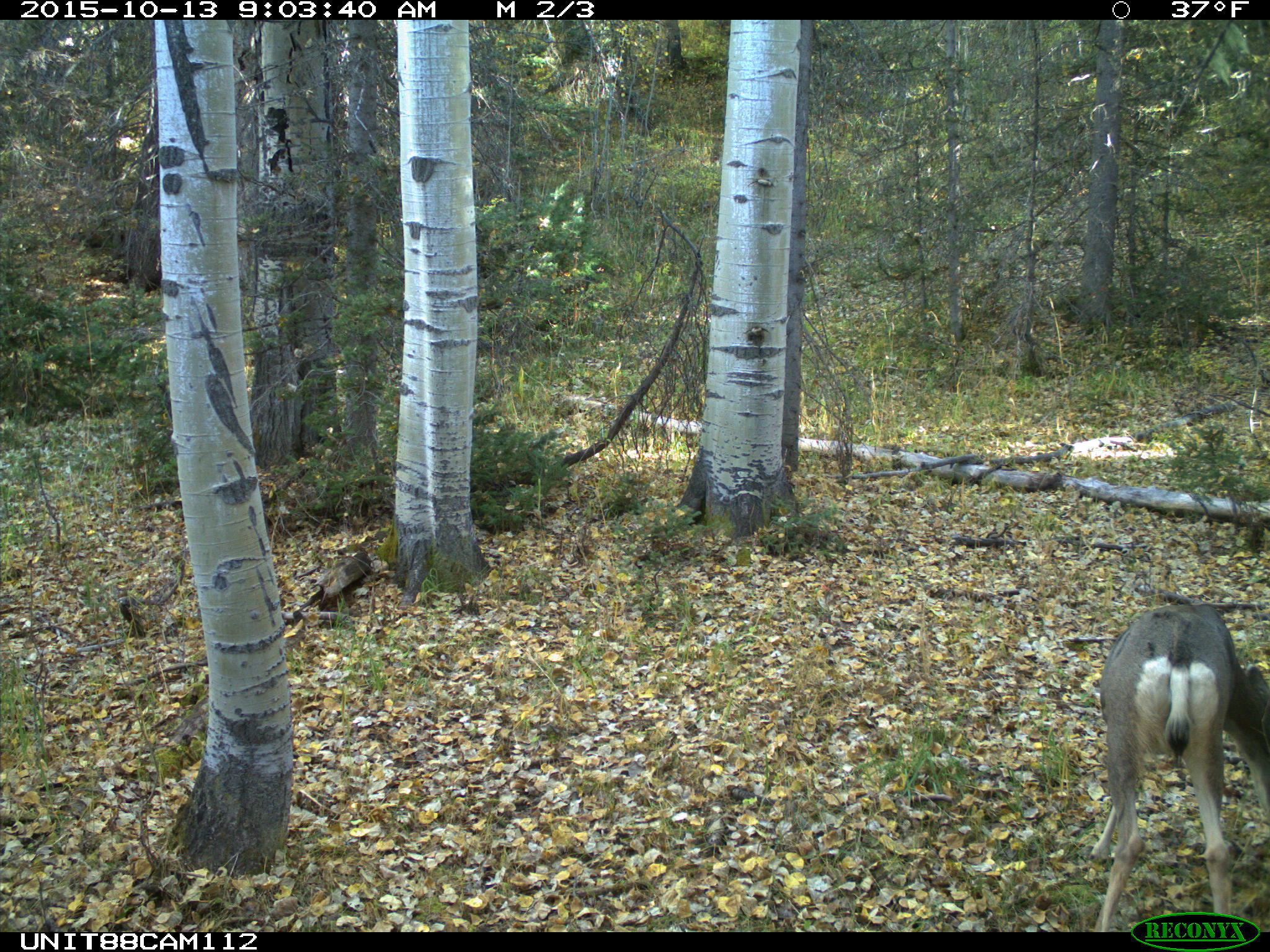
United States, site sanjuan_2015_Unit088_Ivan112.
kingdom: Animalia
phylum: Chordata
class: Mammalia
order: Artiodactyla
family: Cervidae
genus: Odocoileus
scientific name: Odocoileus hemionus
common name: mule deer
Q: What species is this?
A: Odocoileus hemionus (mule deer).